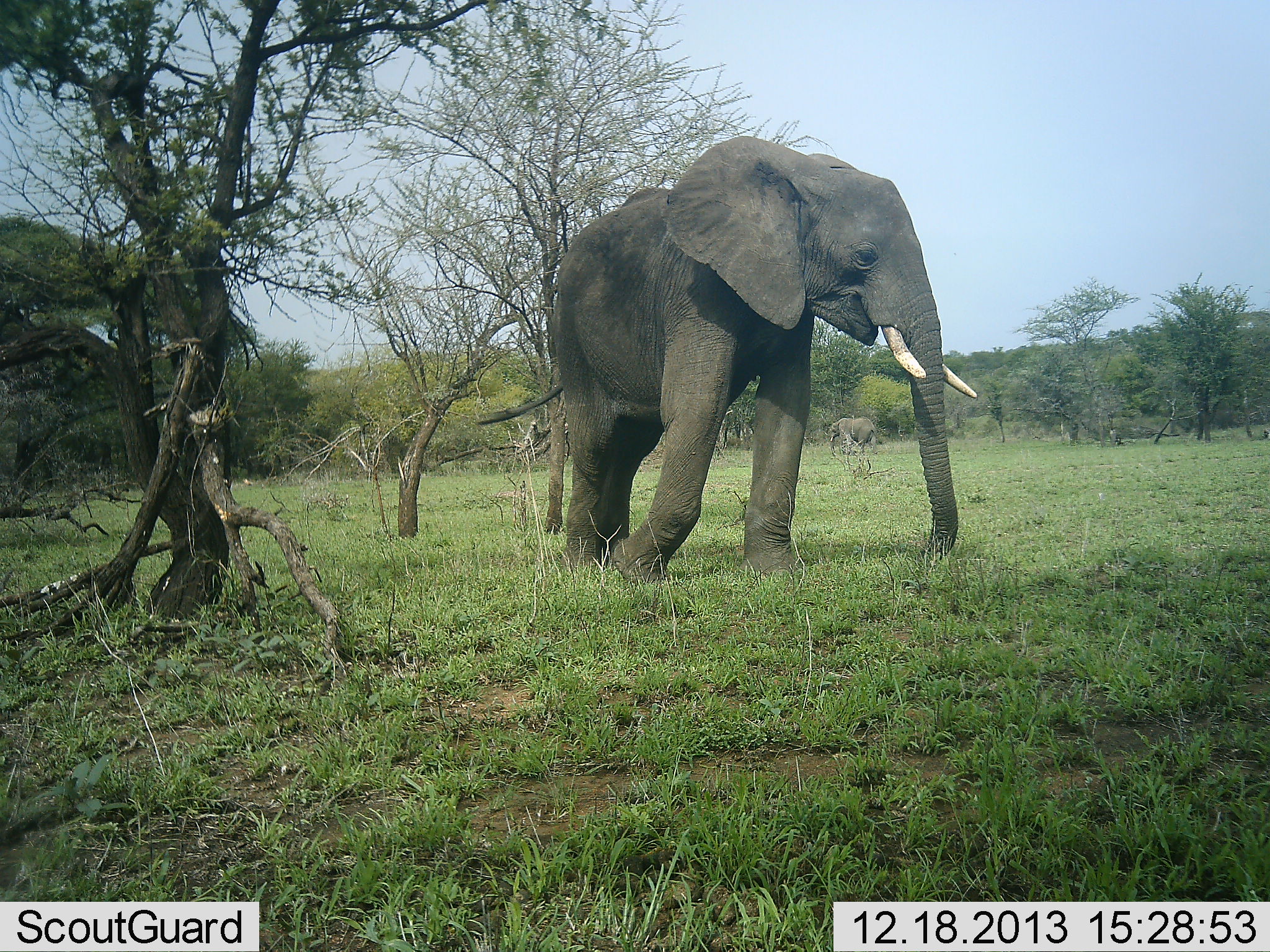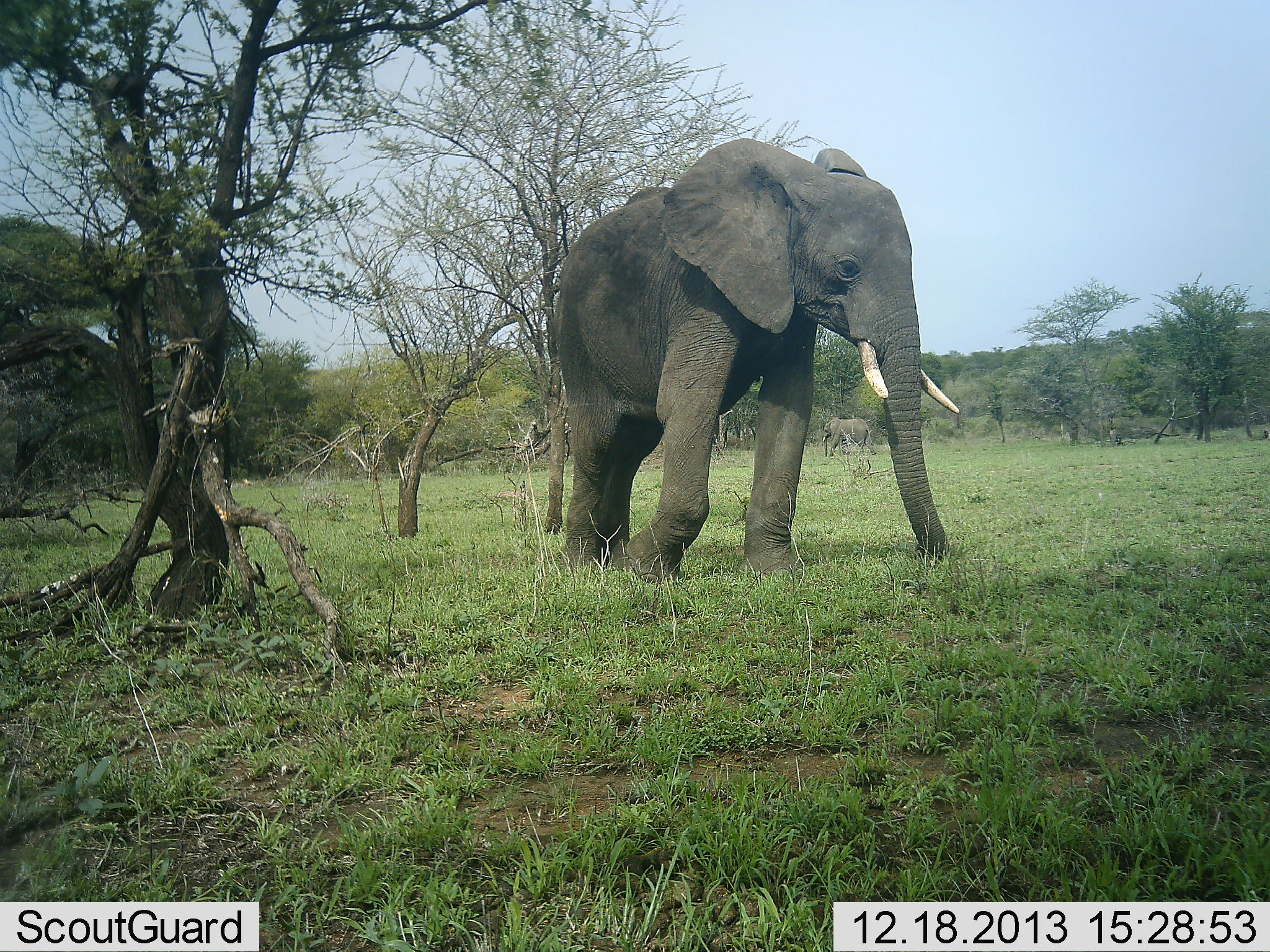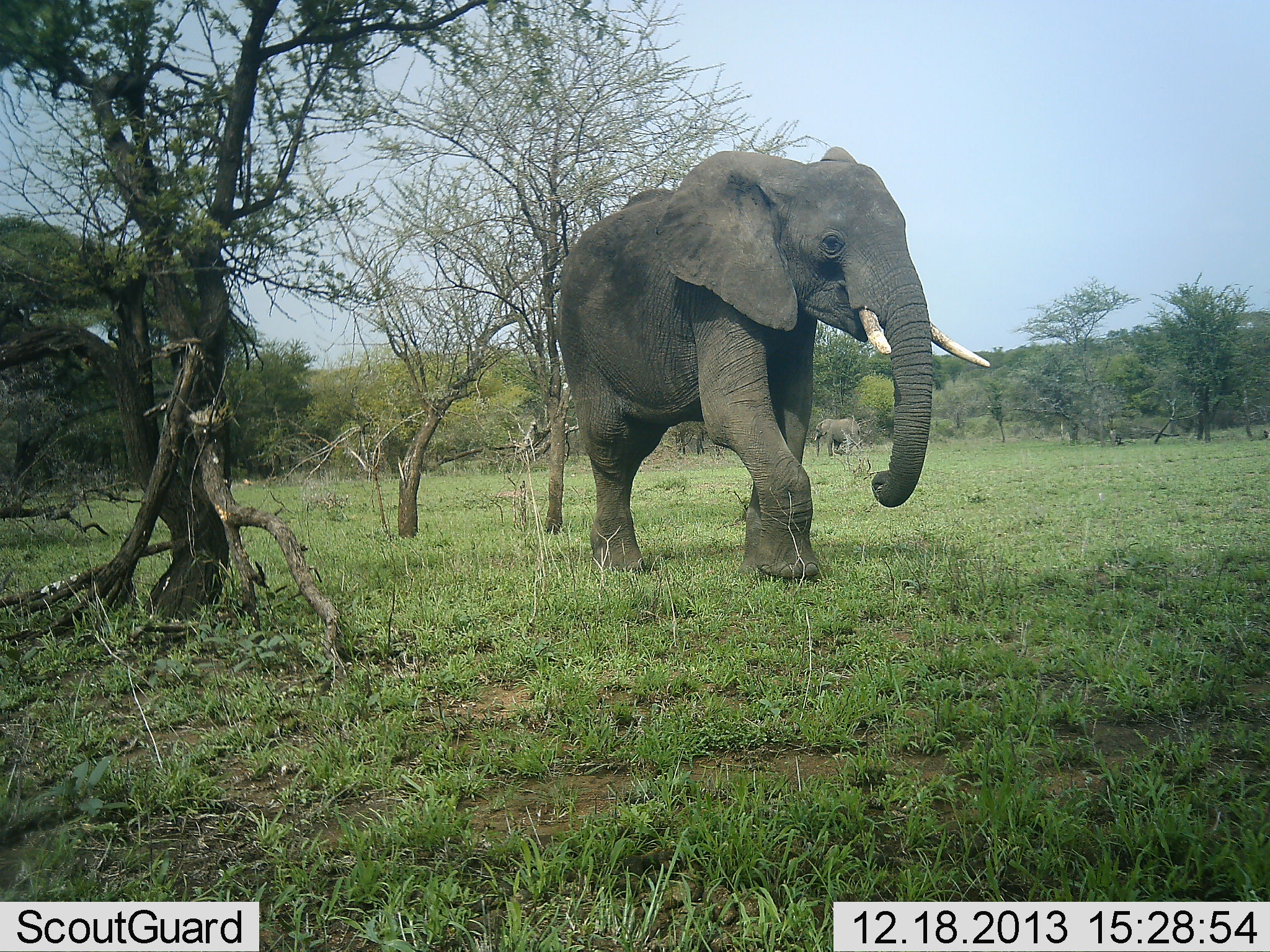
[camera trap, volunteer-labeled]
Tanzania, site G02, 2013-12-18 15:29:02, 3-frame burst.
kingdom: Animalia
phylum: Chordata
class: Mammalia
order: Proboscidea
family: Elephantidae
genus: Loxodonta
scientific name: Loxodonta africana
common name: african bush elephant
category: elephant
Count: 2.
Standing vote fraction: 70%.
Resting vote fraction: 0%.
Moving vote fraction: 50%.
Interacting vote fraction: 0%.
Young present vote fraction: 10%.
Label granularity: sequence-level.